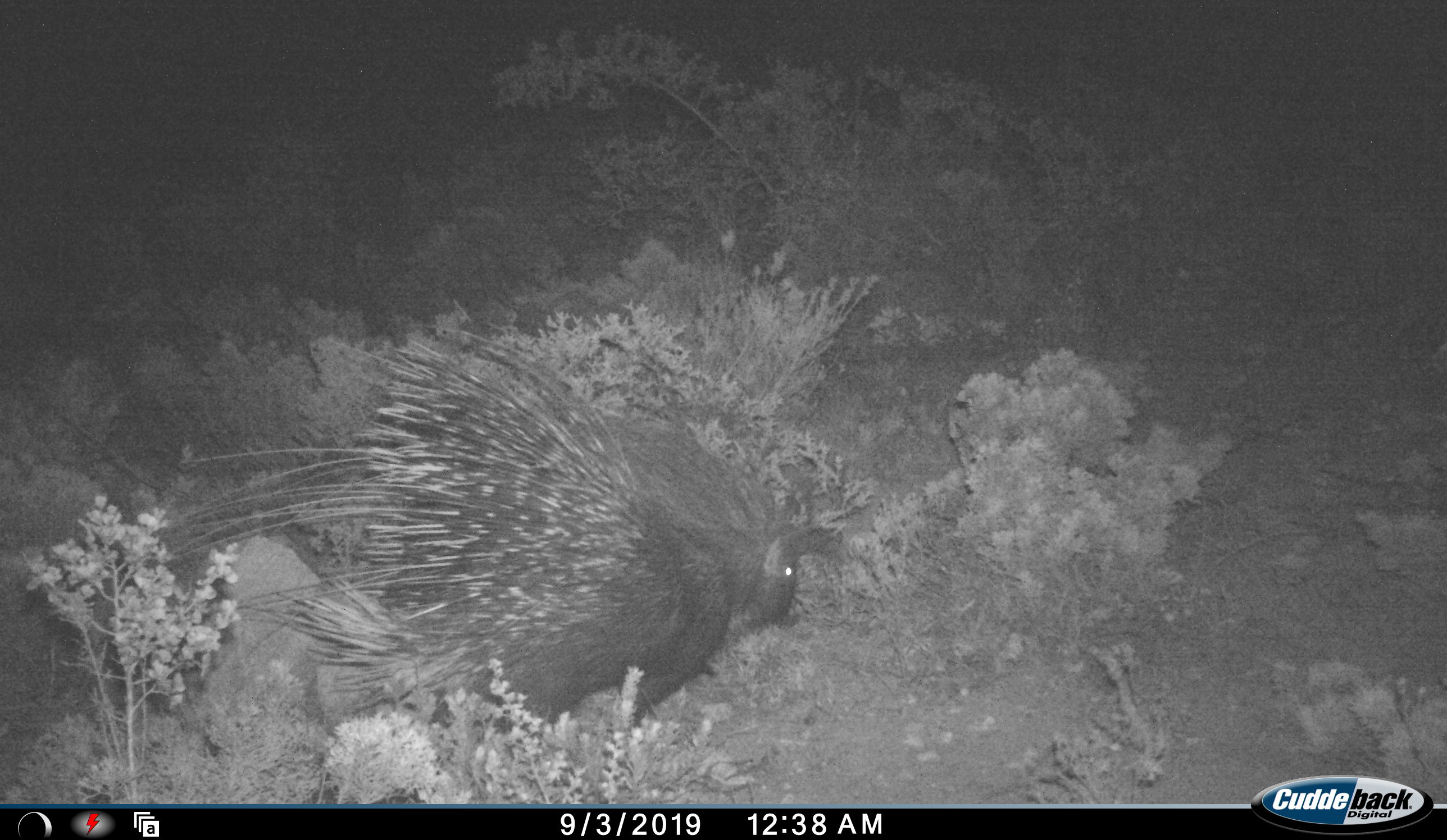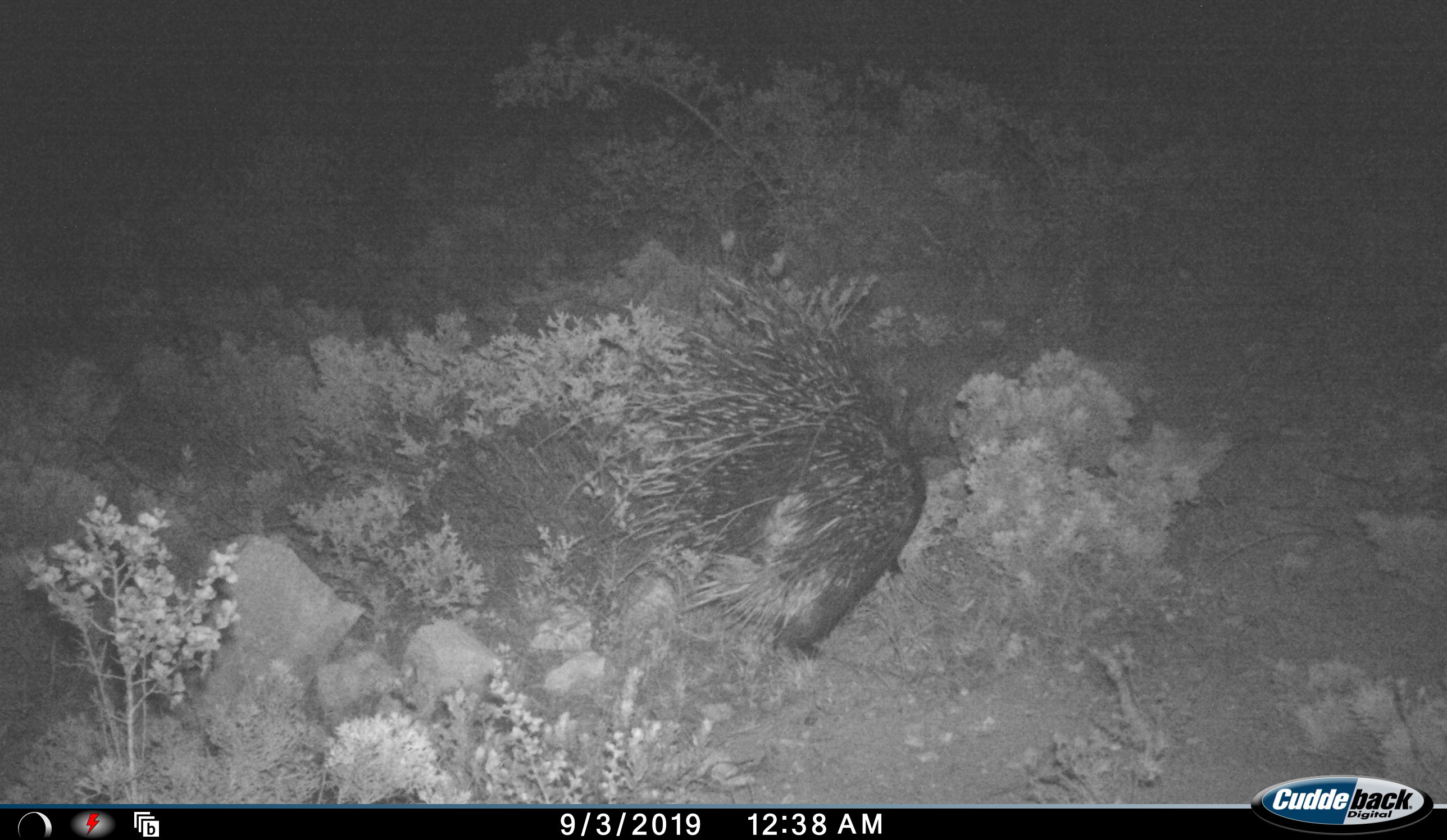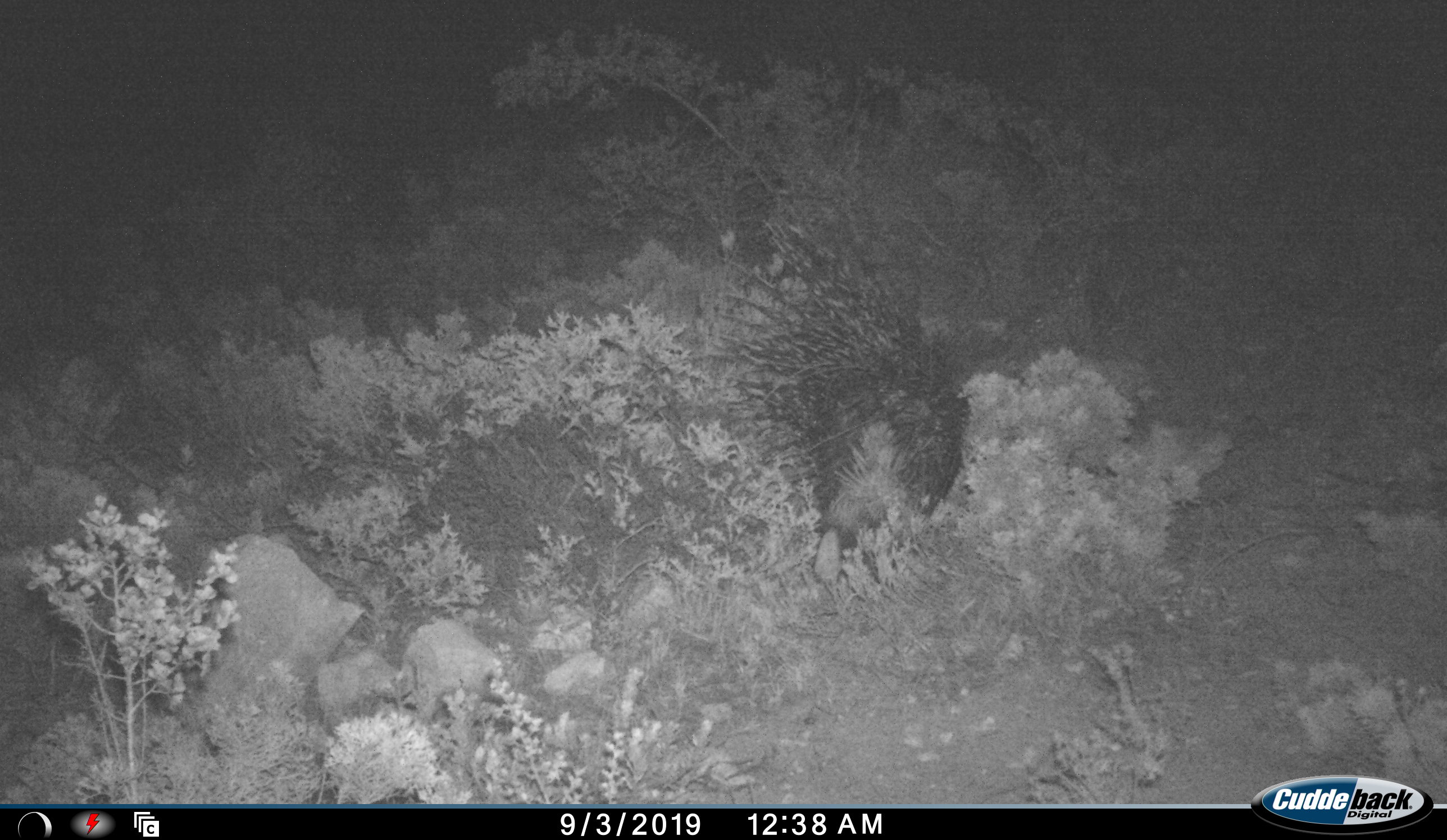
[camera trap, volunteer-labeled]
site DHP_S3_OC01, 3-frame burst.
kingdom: Animalia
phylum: Chordata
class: Mammalia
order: Rodentia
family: Hystricidae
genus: Hystrix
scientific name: Hystrix cristata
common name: crested porcupine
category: porcupine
Porcupine (crested porcupine) (Hystrix cristata), count 1. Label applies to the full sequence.